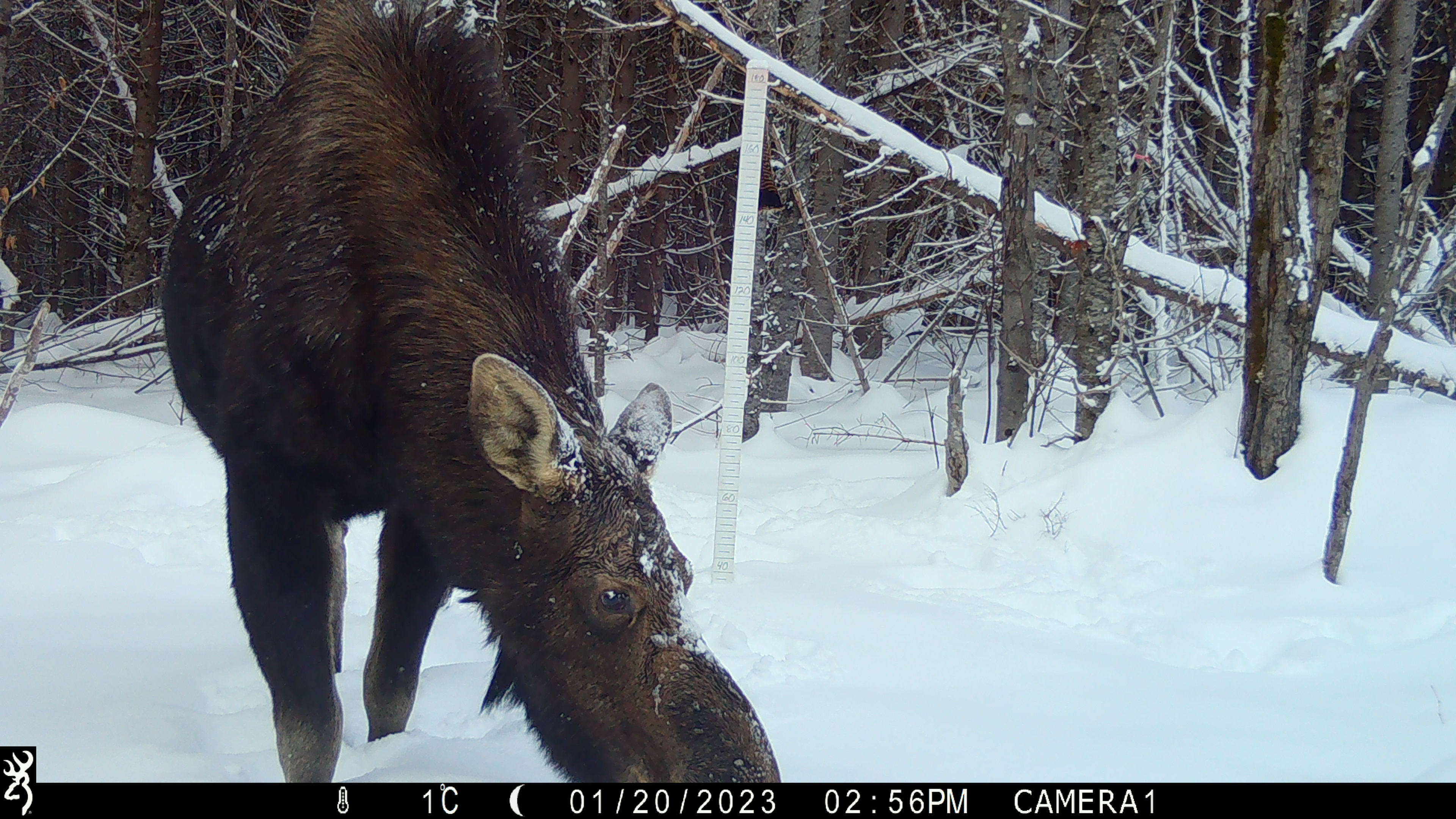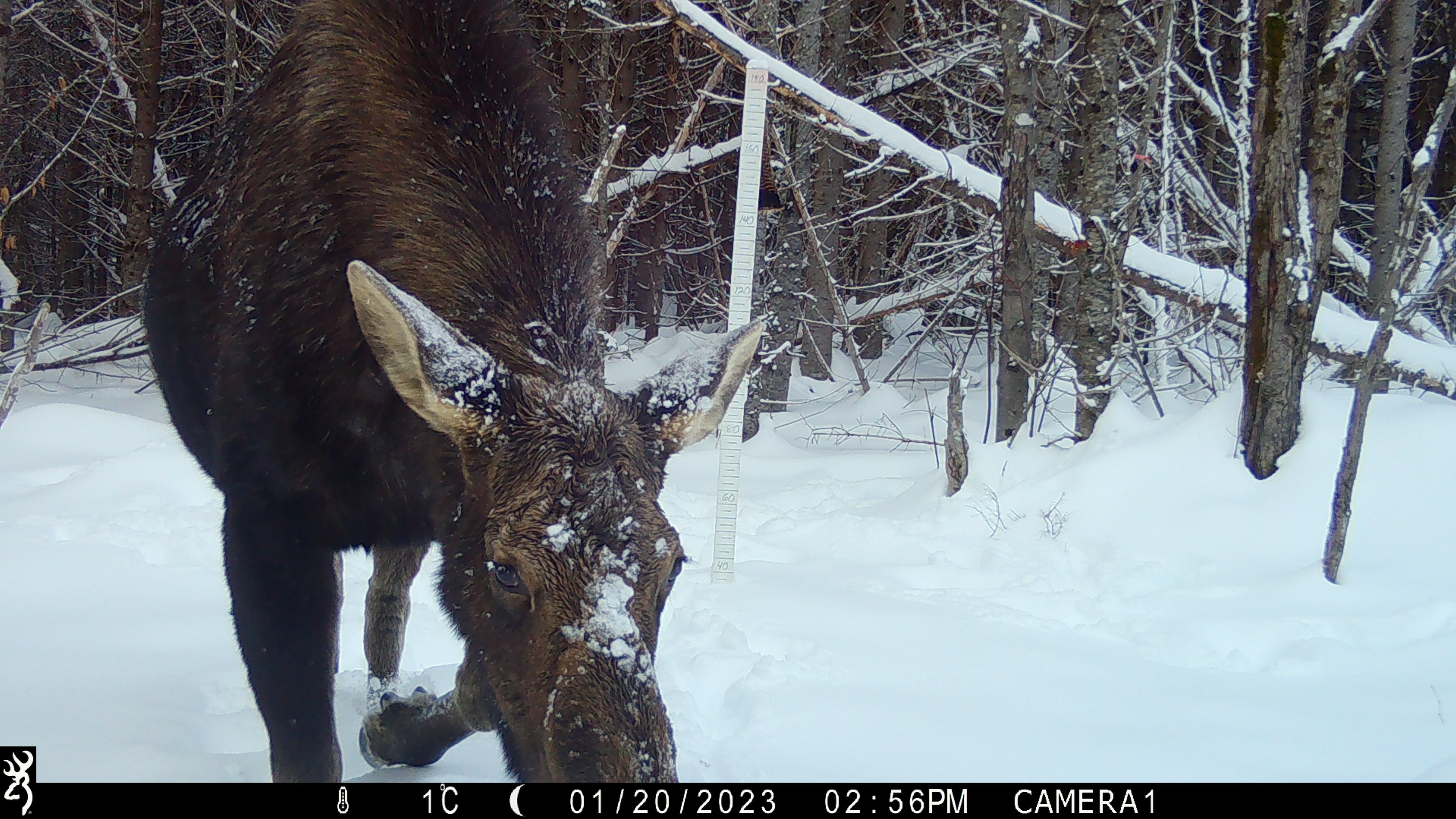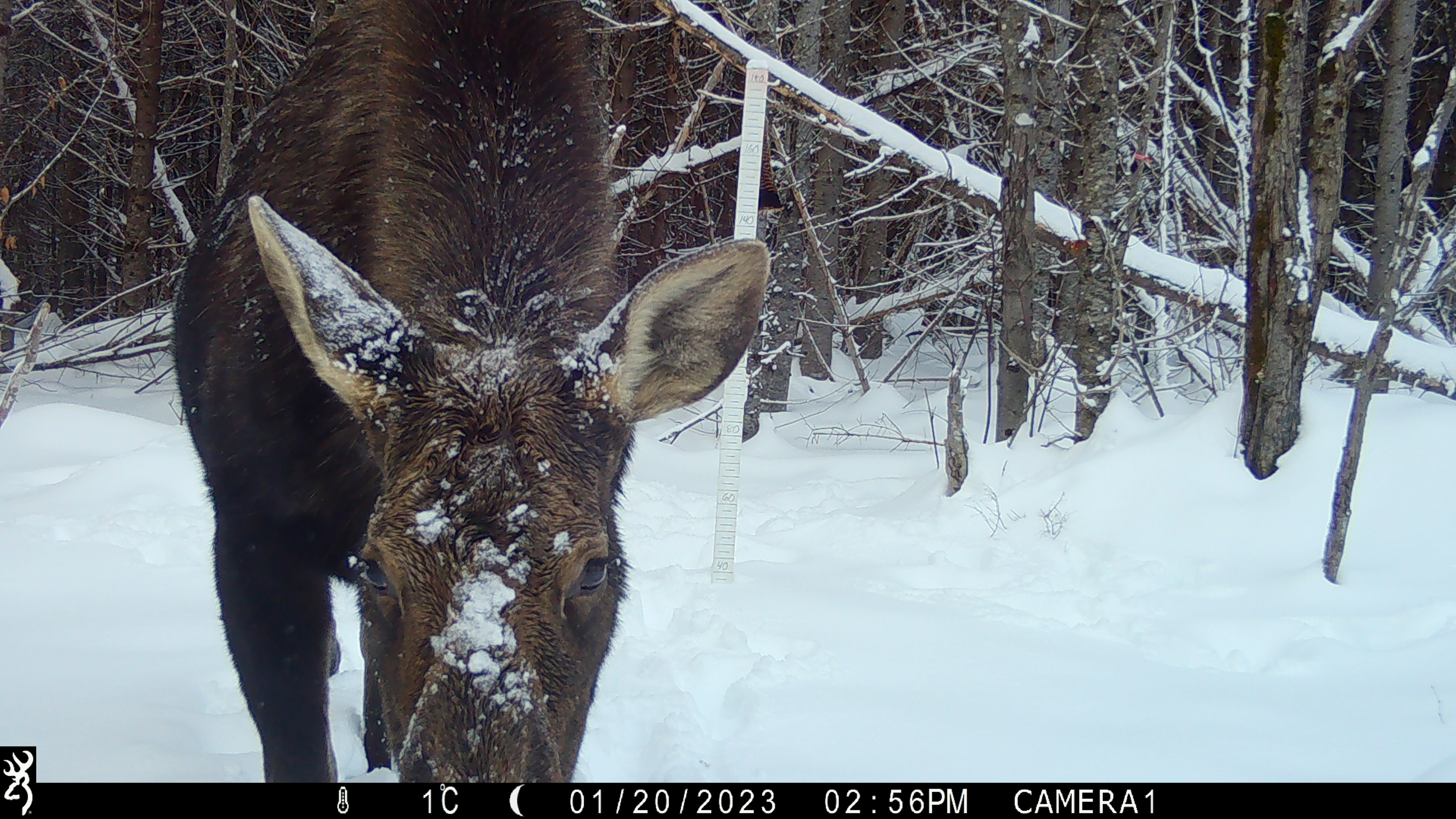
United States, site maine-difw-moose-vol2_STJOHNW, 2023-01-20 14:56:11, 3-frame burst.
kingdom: Animalia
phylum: Chordata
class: Mammalia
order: Artiodactyla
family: Cervidae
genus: Alces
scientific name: Alces alces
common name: moose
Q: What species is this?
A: Moose (Alces alces).